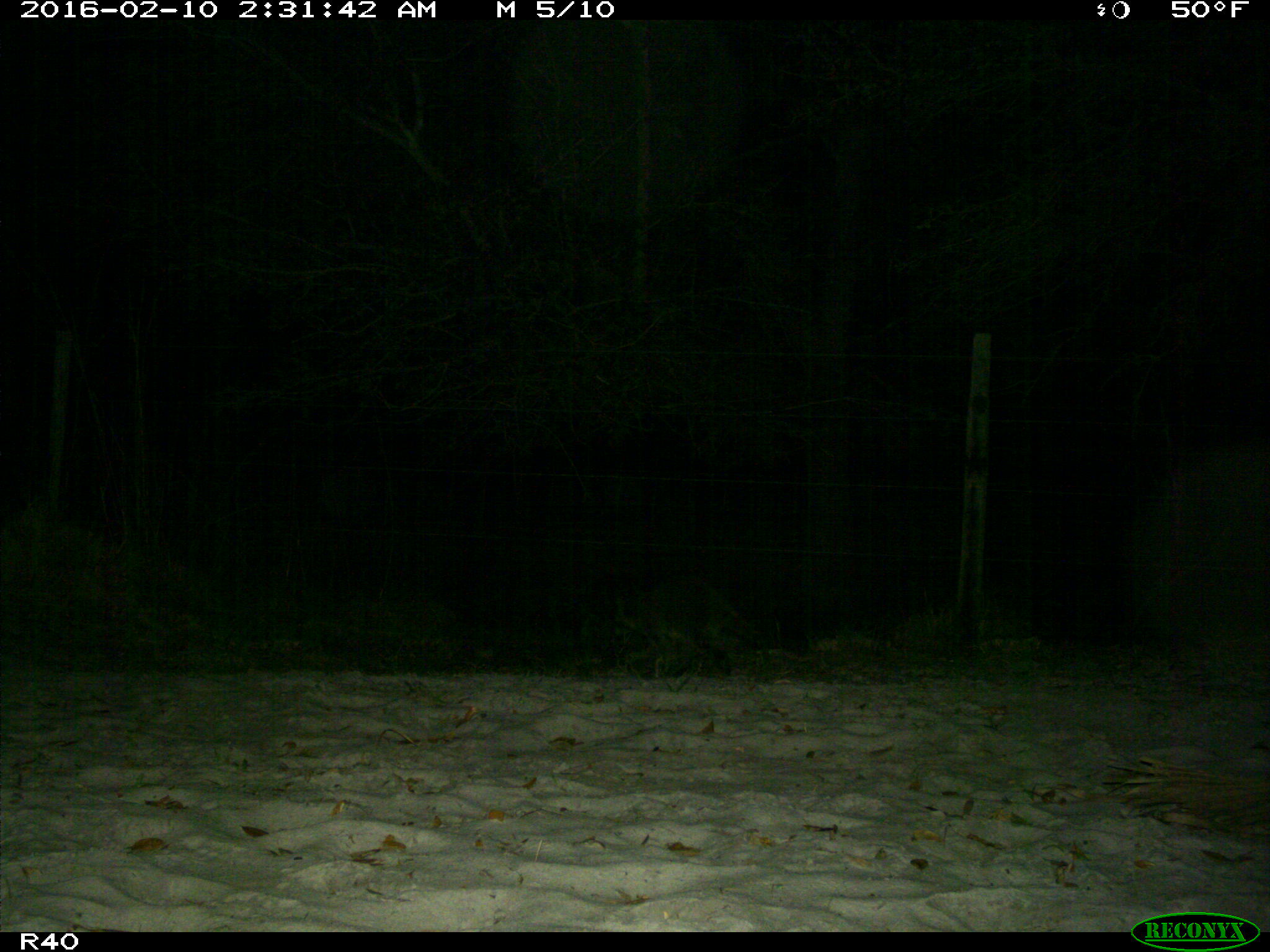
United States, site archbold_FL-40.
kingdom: Animalia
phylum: Chordata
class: Mammalia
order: Carnivora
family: Procyonidae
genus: Procyon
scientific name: Procyon lotor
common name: common raccoon